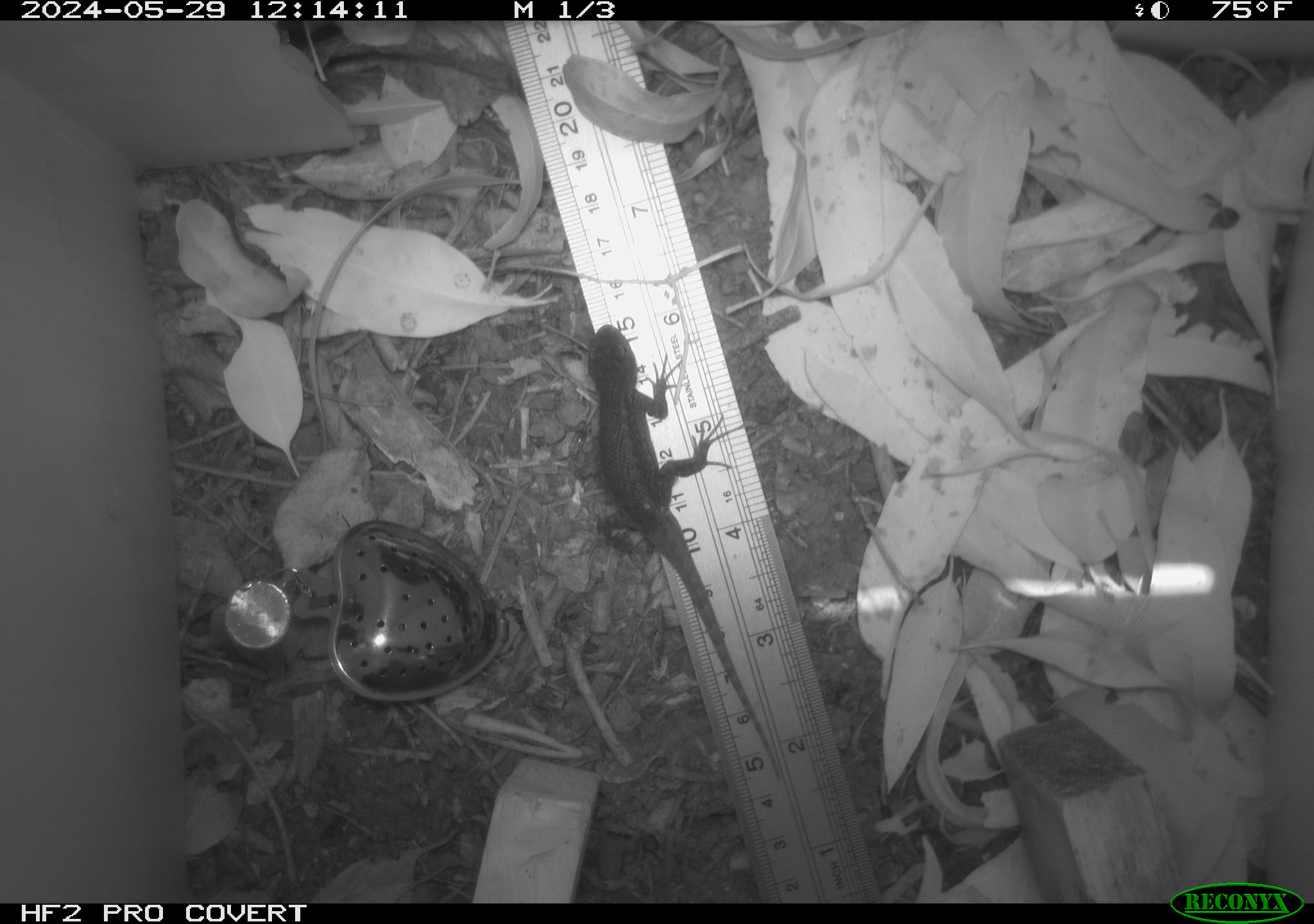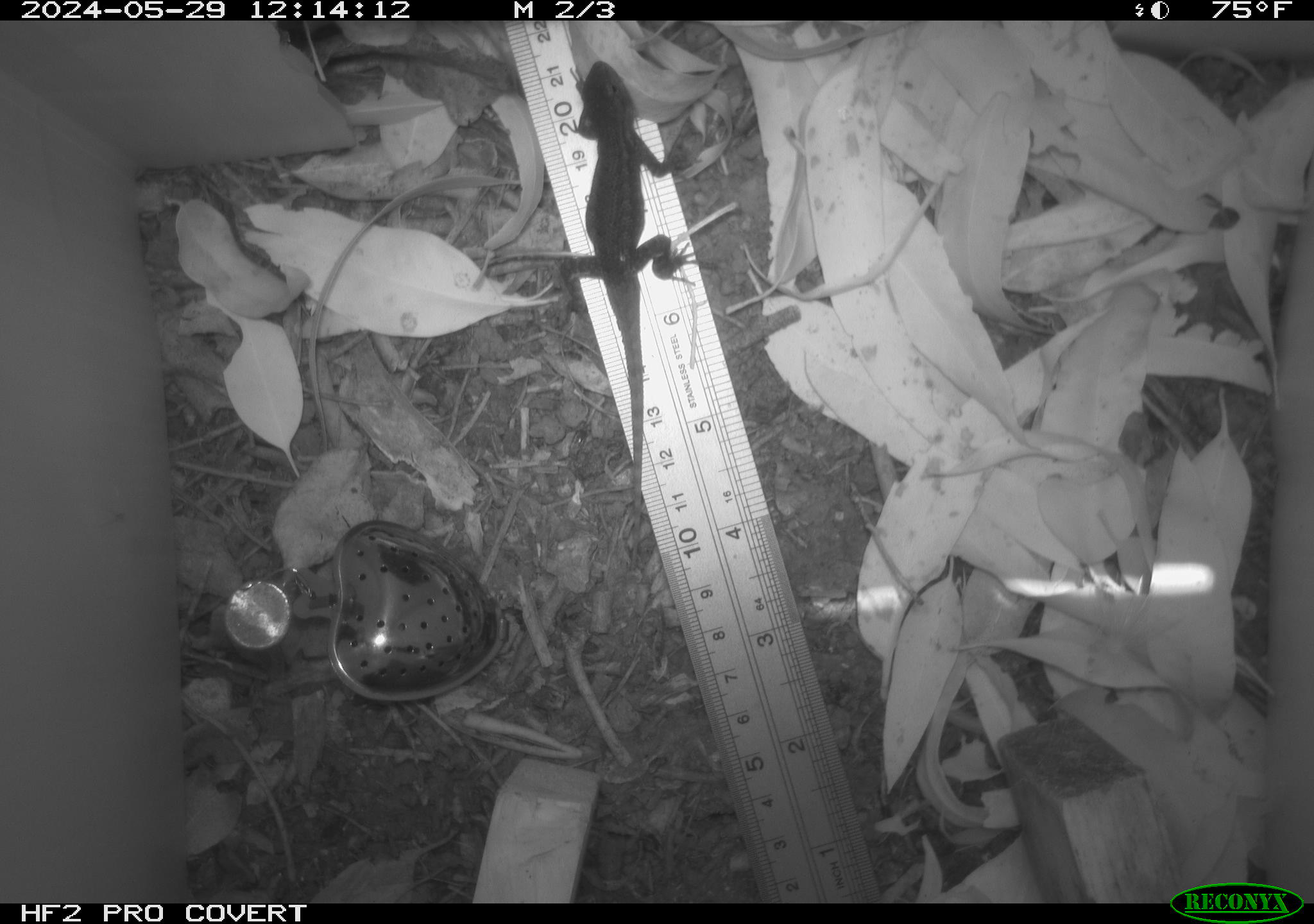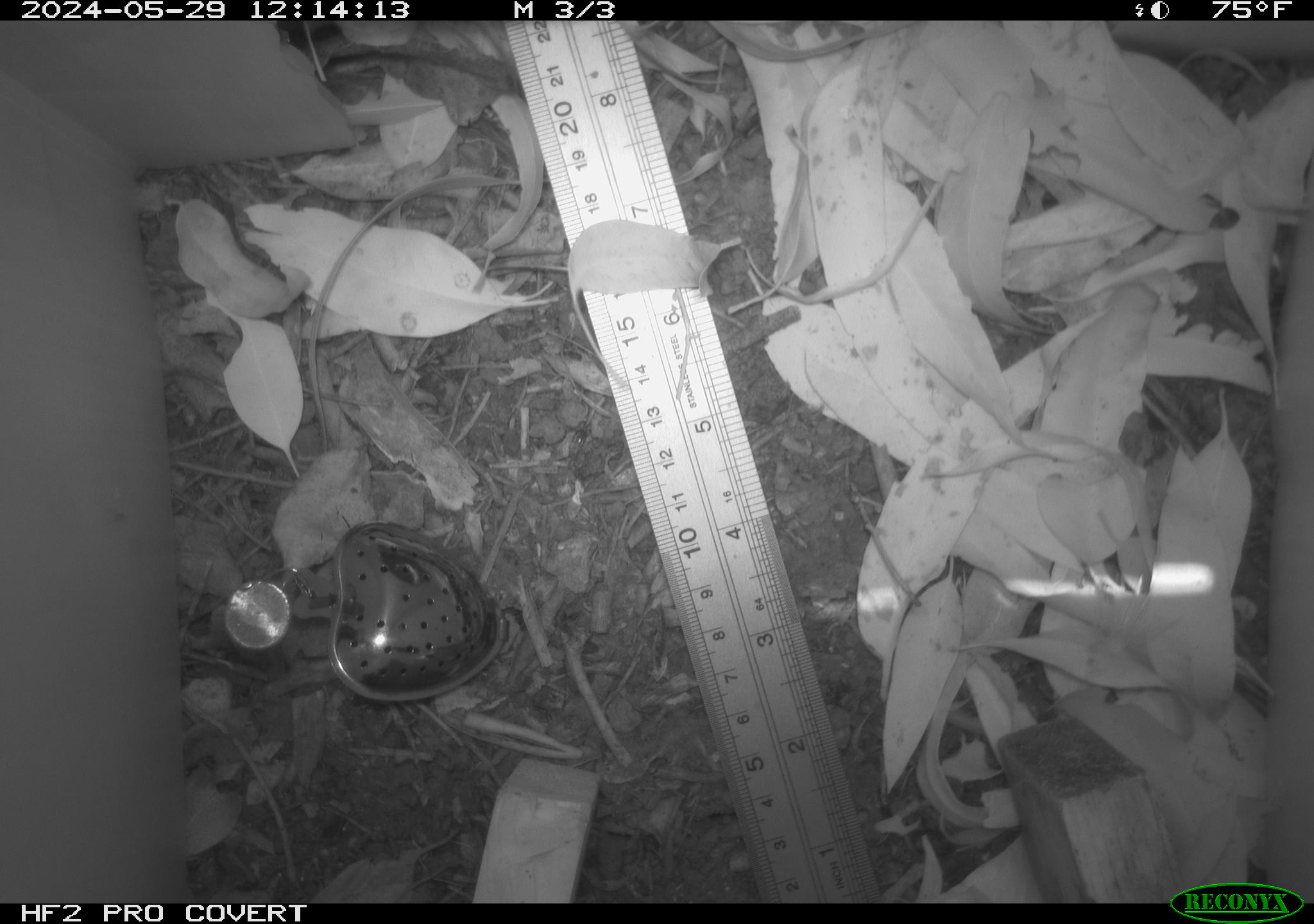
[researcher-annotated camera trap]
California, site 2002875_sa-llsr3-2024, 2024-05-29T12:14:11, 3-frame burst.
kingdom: Animalia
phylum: Chordata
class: Reptilia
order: Squamata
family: Phrynosomatidae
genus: Sceloporus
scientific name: Sceloporus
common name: spiny lizards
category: sceloporus species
Sceloporus species (spiny lizards) (Sceloporus).